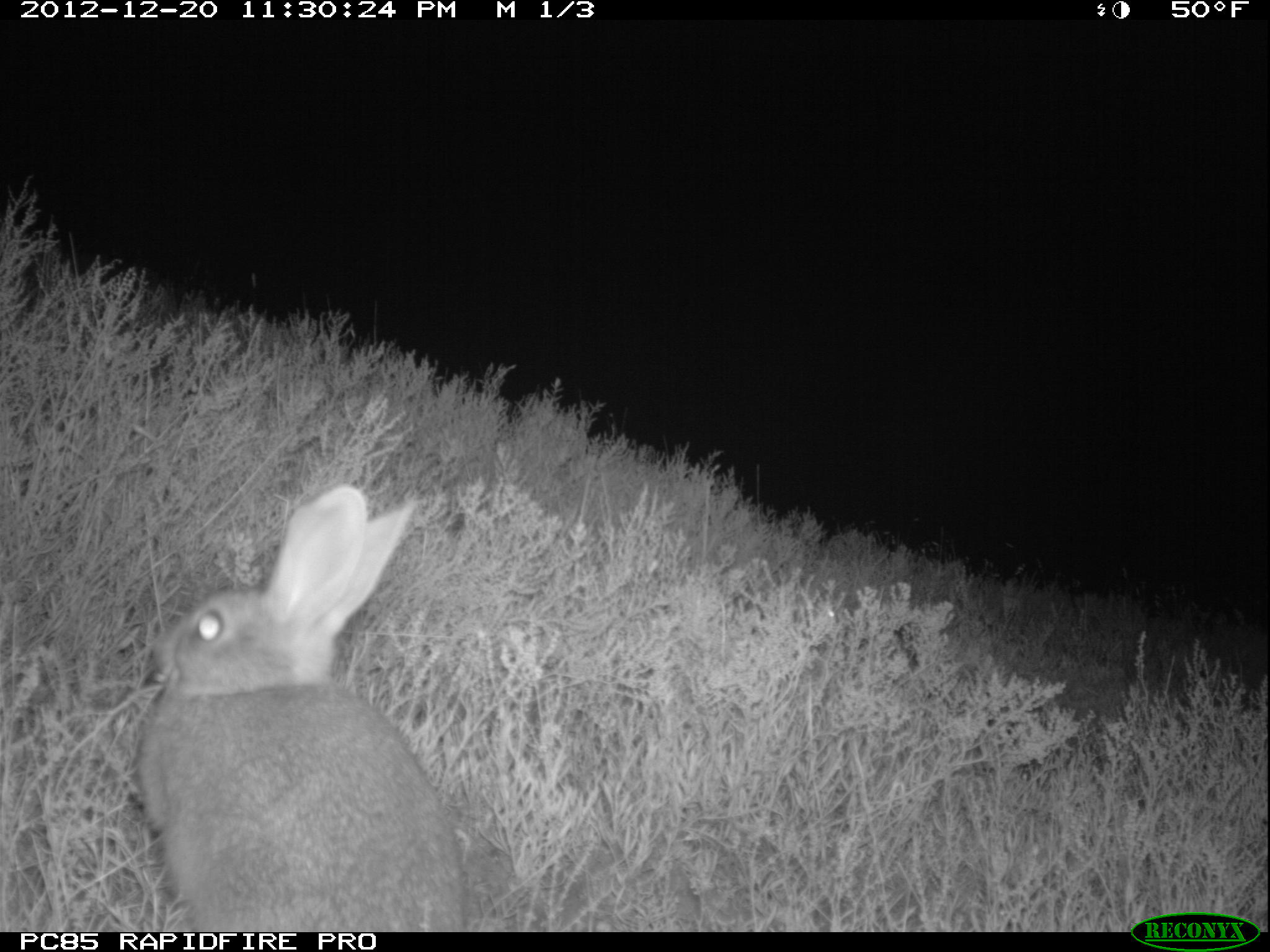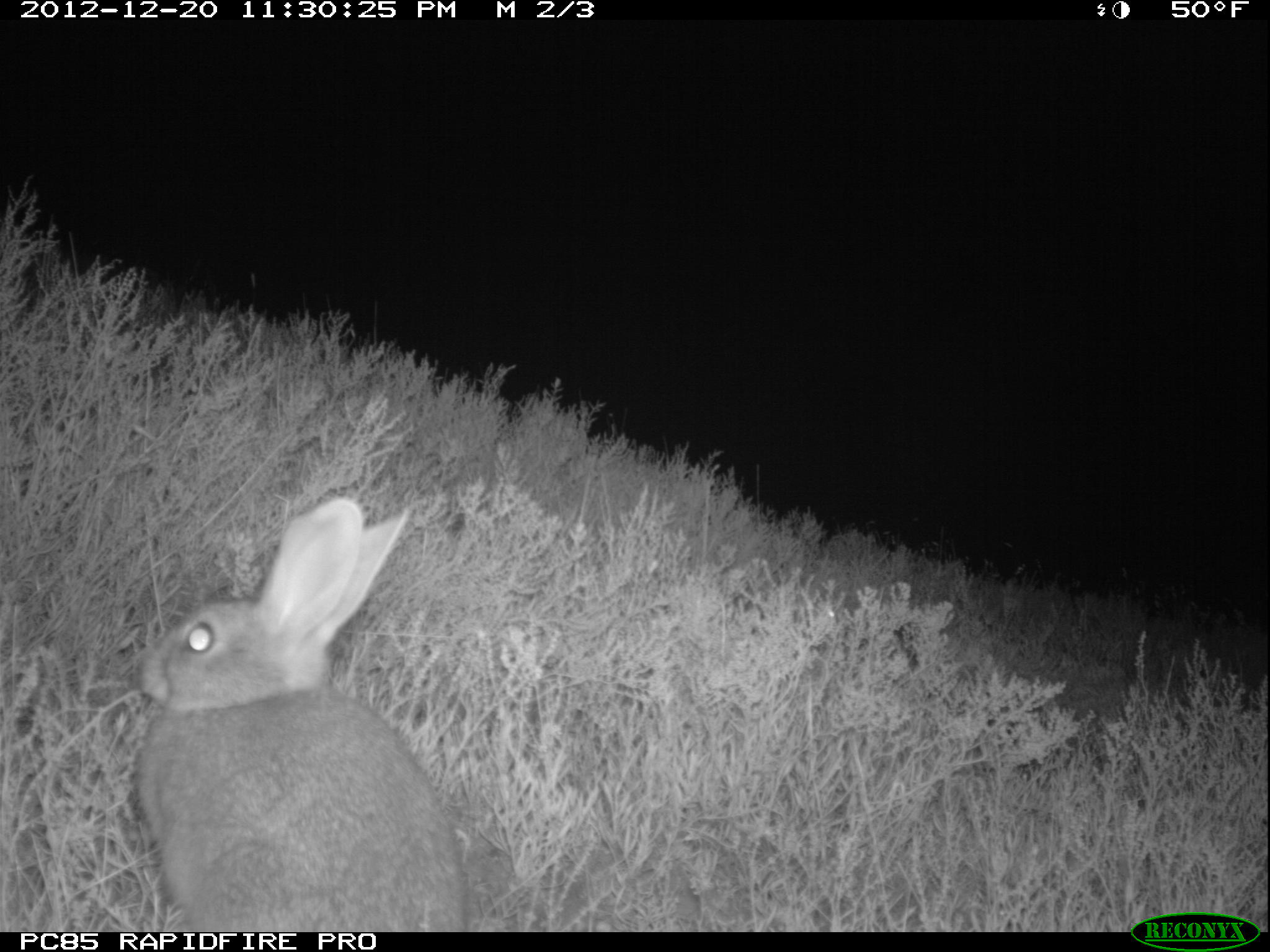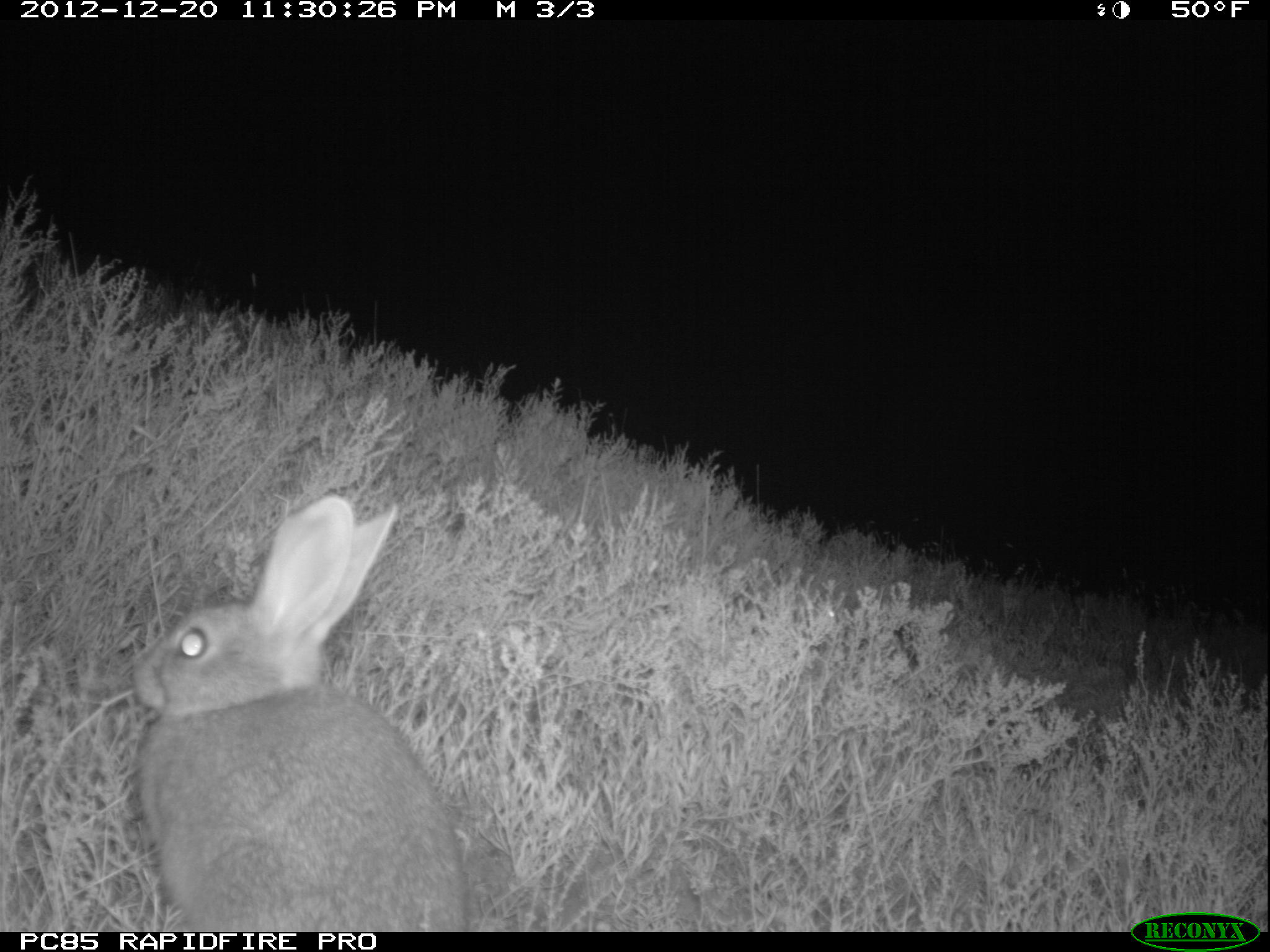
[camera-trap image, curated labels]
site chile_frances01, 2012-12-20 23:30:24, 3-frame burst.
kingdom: Animalia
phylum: Chordata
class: Mammalia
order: Lagomorpha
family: Leporidae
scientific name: Leporidae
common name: rabbits and hares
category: rabbit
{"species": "rabbit (rabbits and hares) (Leporidae)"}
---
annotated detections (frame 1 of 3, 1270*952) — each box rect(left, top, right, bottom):
rabbit: rect(129, 485, 465, 927)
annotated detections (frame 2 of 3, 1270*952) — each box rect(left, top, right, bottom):
rabbit: rect(129, 496, 466, 927)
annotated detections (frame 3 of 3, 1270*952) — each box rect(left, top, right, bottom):
rabbit: rect(127, 494, 466, 926)